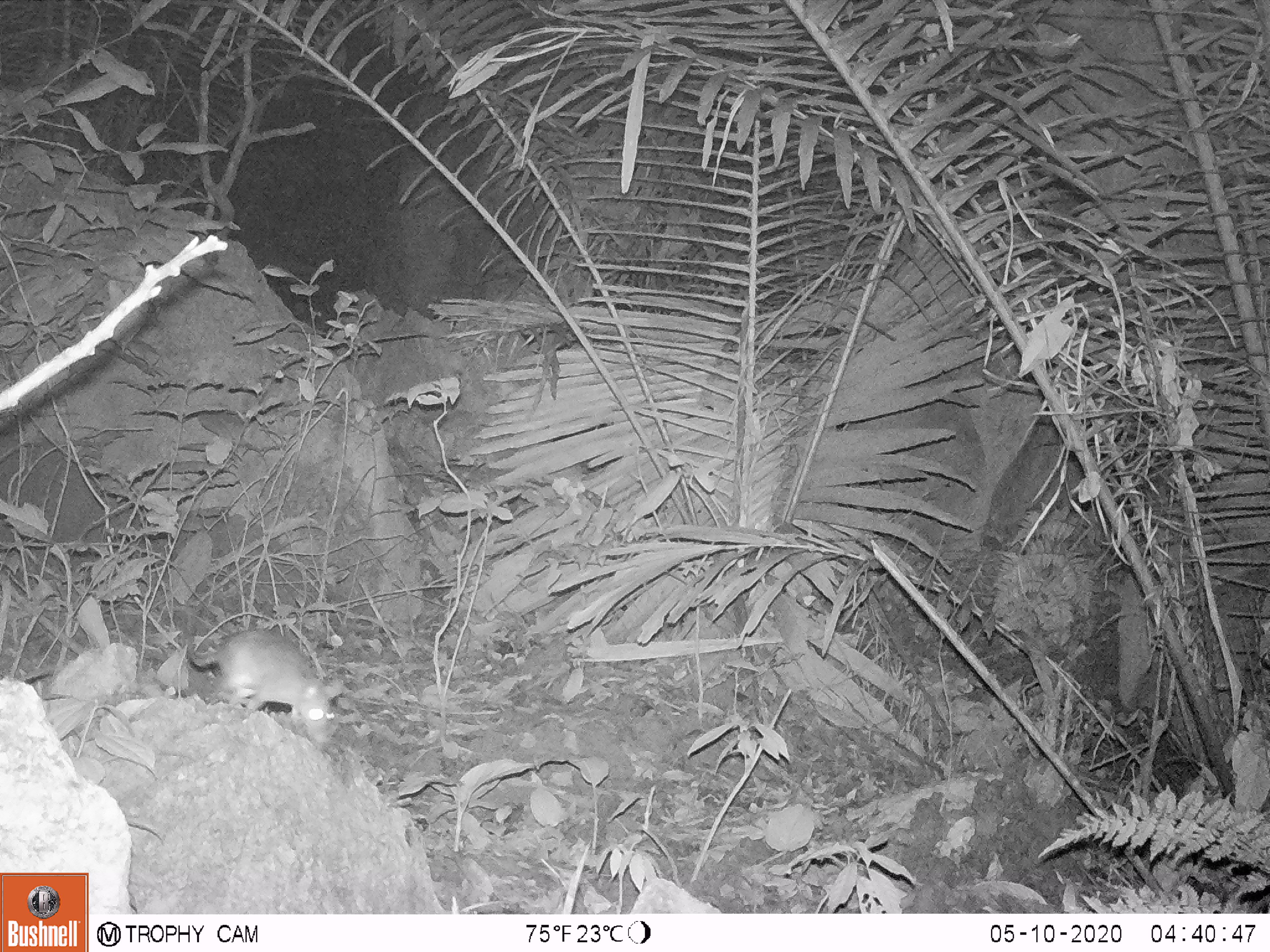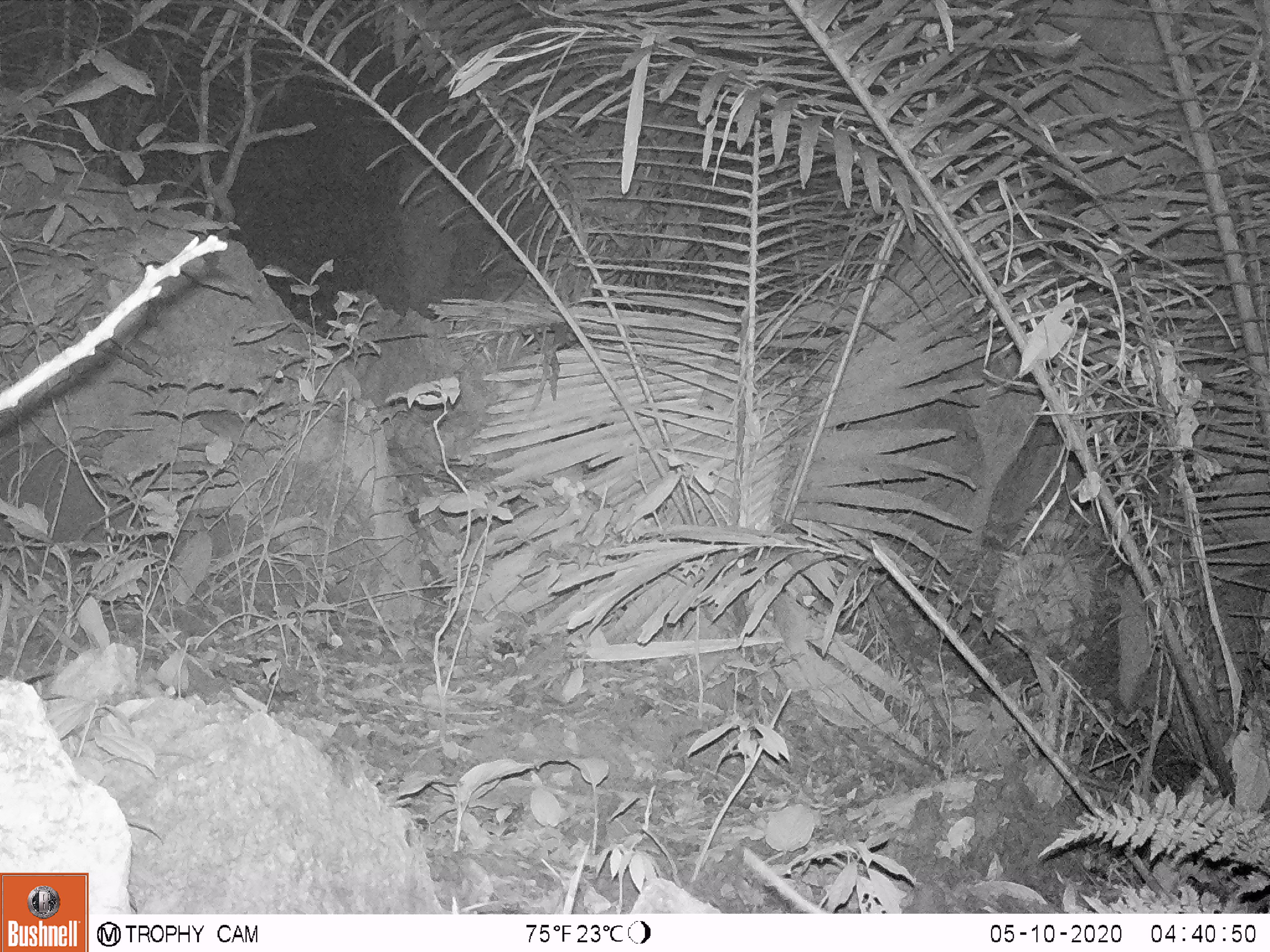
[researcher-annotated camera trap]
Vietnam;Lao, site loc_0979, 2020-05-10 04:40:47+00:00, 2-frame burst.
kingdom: Animalia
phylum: Chordata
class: Mammalia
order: Rodentia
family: Muridae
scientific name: Muridae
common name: old-world mice and rats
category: unidentified murid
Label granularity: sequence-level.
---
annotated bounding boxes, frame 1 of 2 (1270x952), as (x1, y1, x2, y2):
unidentified murid: (179, 606, 340, 747)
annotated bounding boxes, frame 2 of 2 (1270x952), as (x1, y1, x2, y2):
unidentified murid: (742, 845, 831, 914)